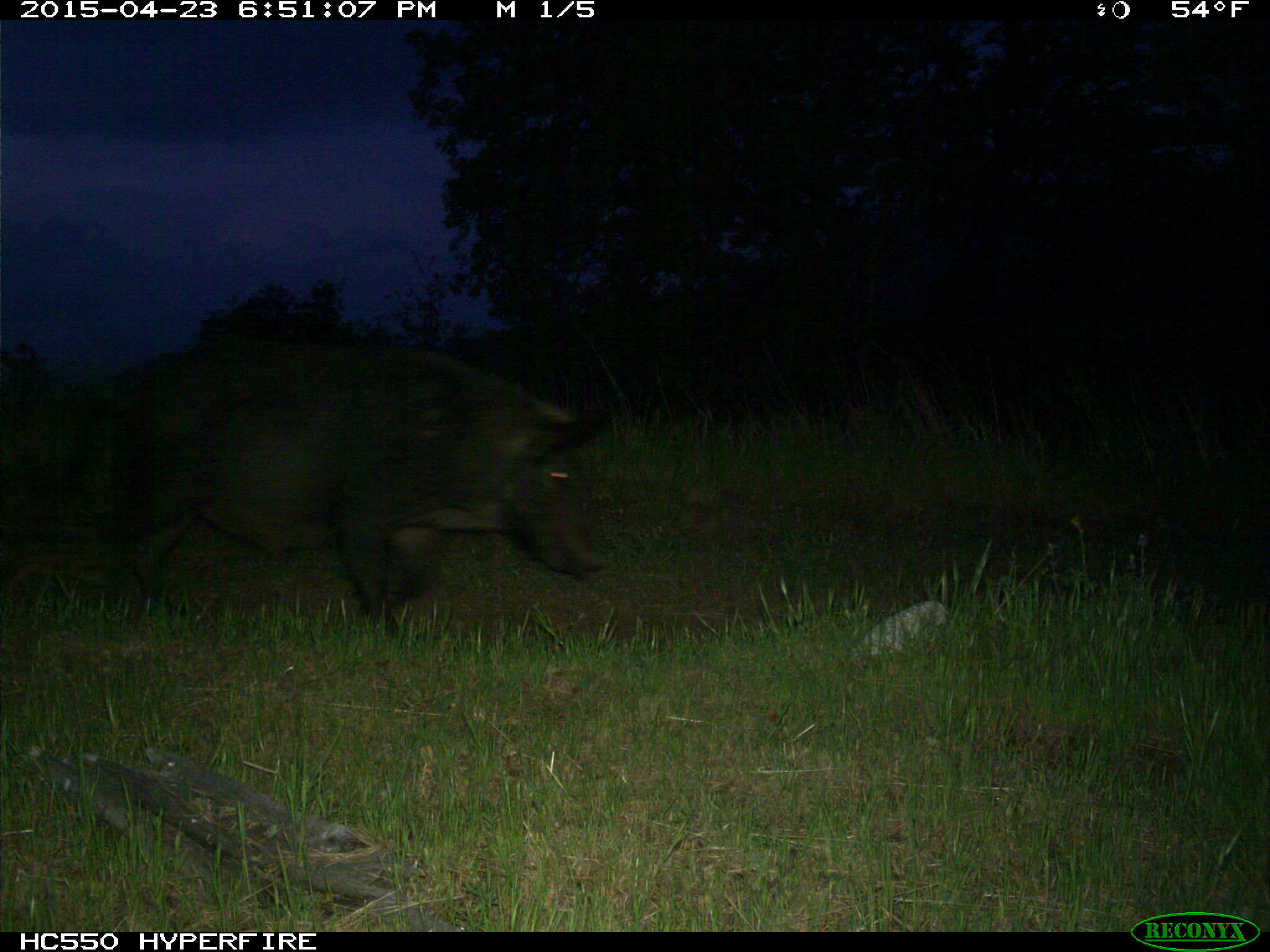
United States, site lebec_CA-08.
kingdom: Animalia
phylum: Chordata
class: Mammalia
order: Artiodactyla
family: Suidae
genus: Sus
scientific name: Sus scrofa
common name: wild boar